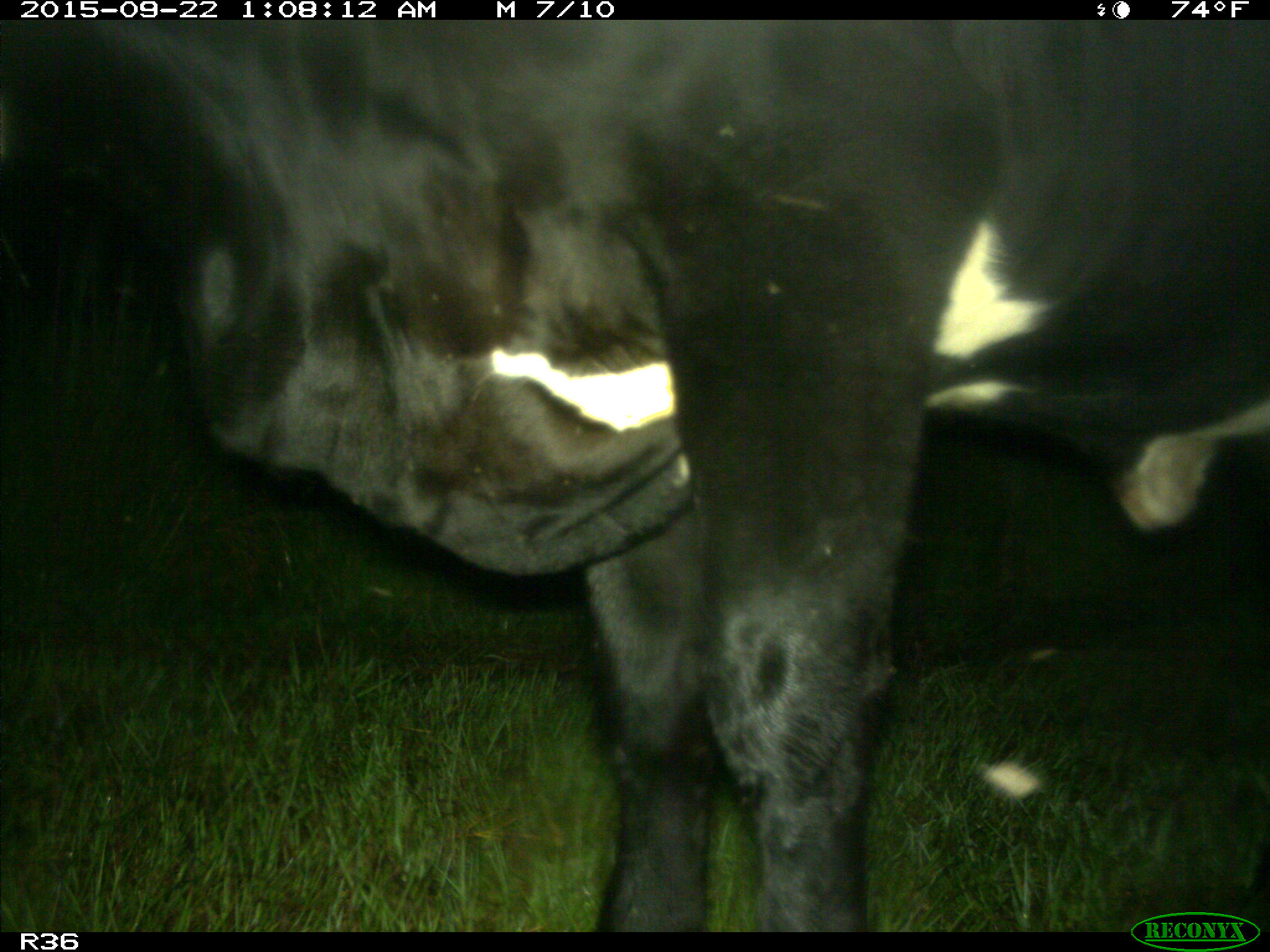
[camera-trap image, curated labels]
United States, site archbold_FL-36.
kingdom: Animalia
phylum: Chordata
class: Mammalia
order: Artiodactyla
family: Bovidae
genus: Bos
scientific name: Bos taurus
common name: domestic cow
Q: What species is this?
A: Bos taurus (domestic cow).